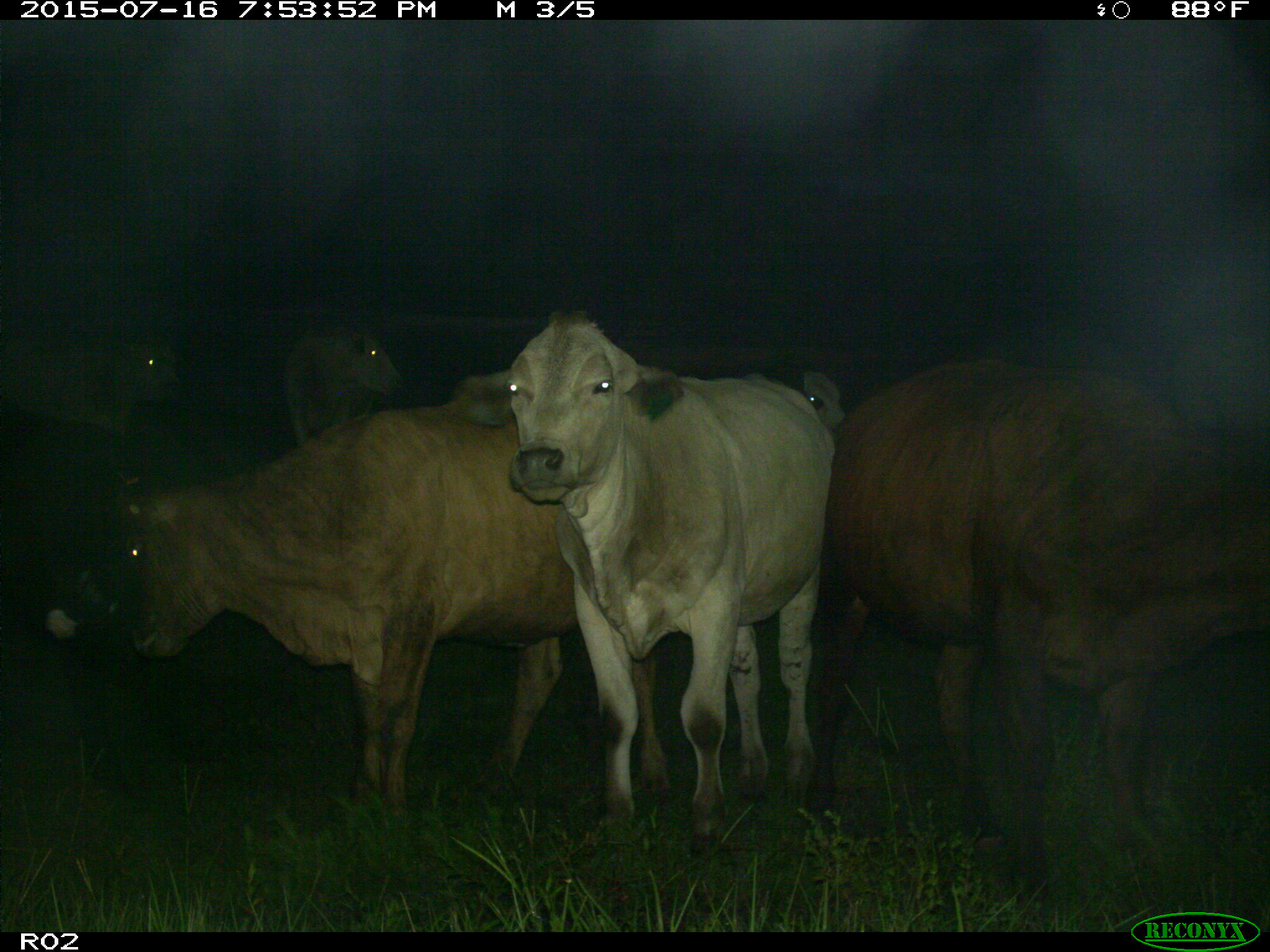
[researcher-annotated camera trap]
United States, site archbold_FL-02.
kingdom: Animalia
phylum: Chordata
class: Mammalia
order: Artiodactyla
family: Bovidae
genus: Bos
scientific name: Bos taurus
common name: domestic cow